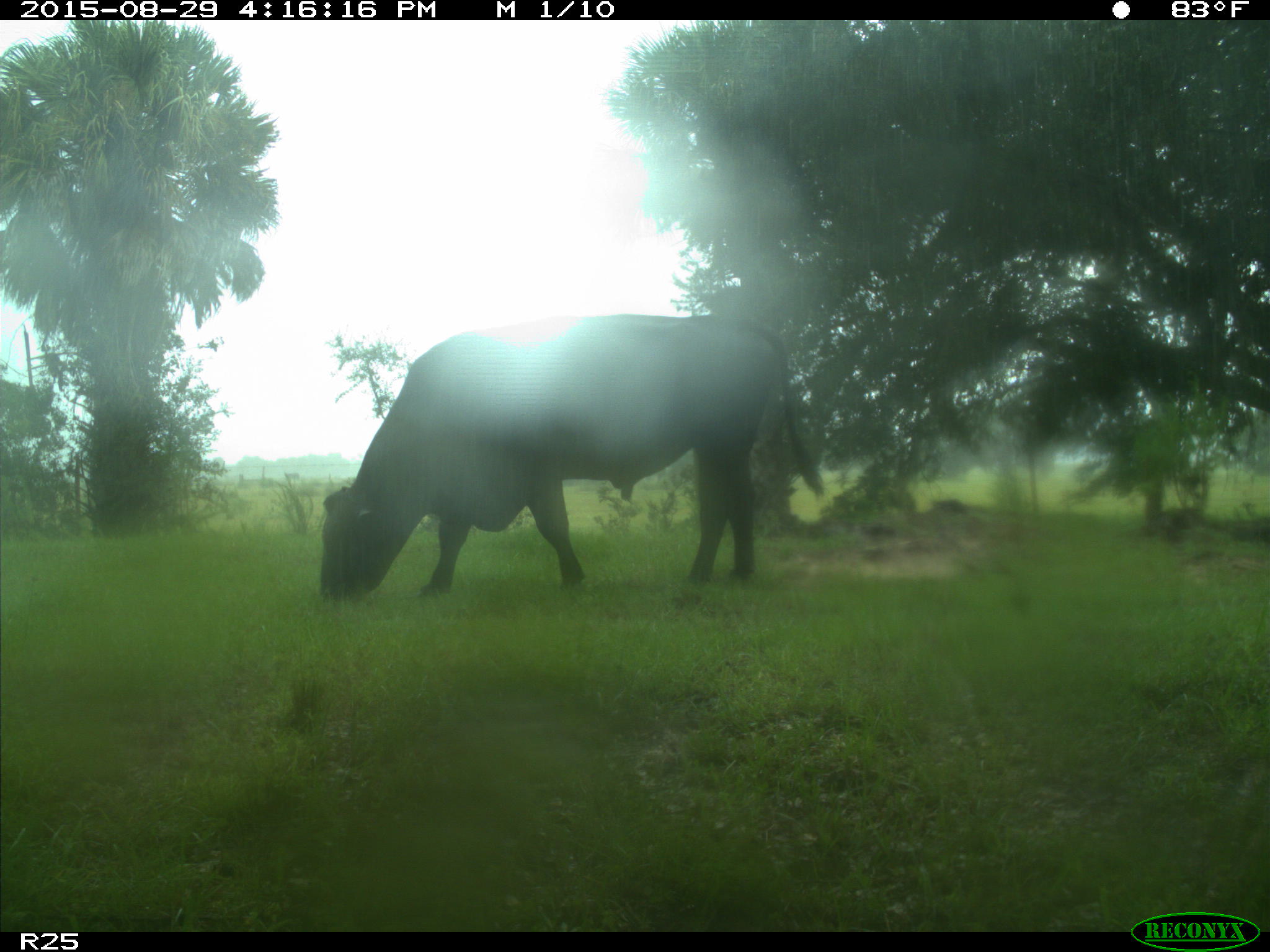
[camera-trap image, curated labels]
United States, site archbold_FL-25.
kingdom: Animalia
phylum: Chordata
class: Mammalia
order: Artiodactyla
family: Bovidae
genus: Bos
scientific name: Bos taurus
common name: domestic cow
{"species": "Bos taurus (domestic cow)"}